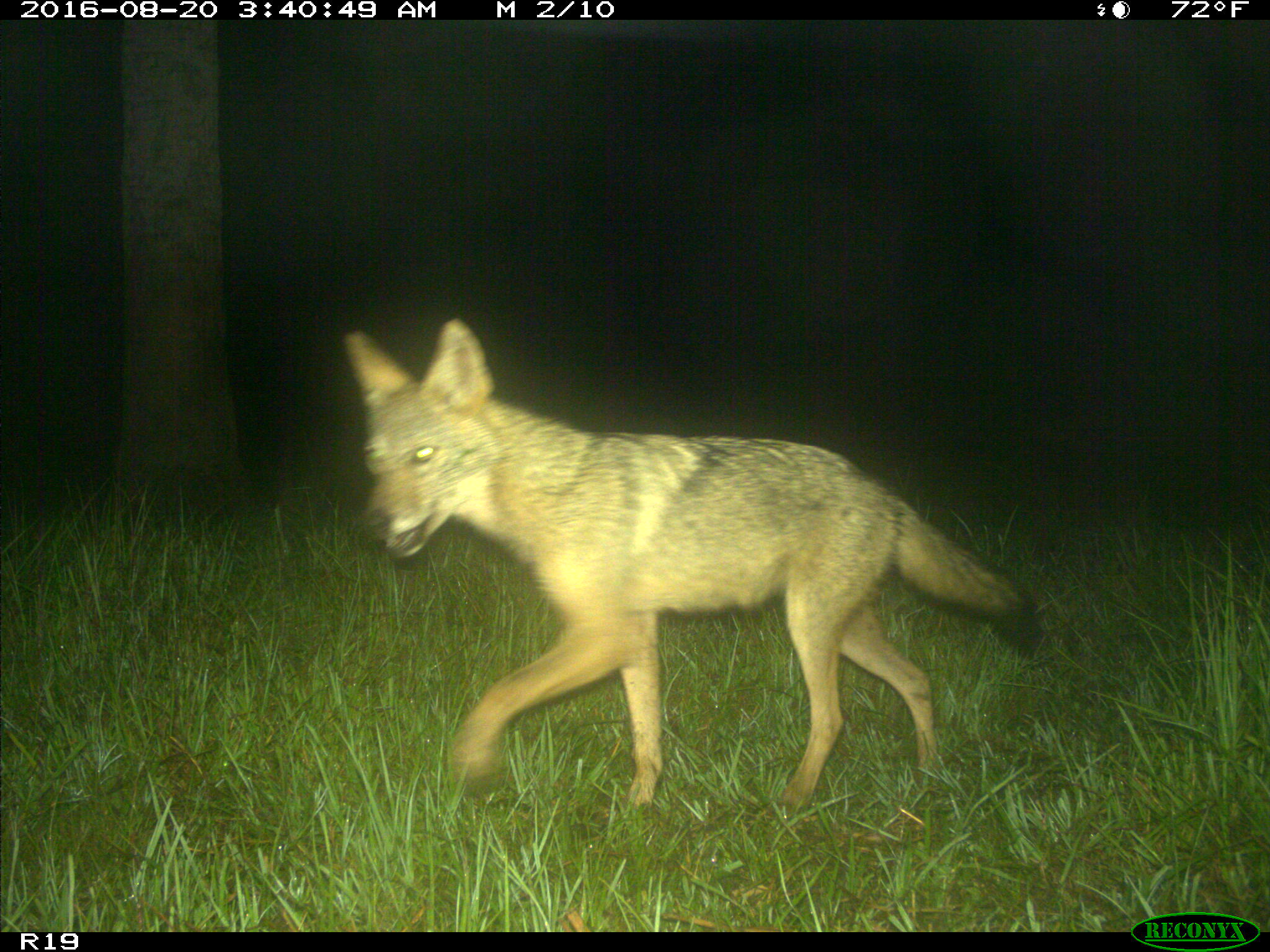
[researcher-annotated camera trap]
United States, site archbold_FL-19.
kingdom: Animalia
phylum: Chordata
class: Mammalia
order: Carnivora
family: Canidae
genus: Canis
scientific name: Canis latrans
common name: coyote